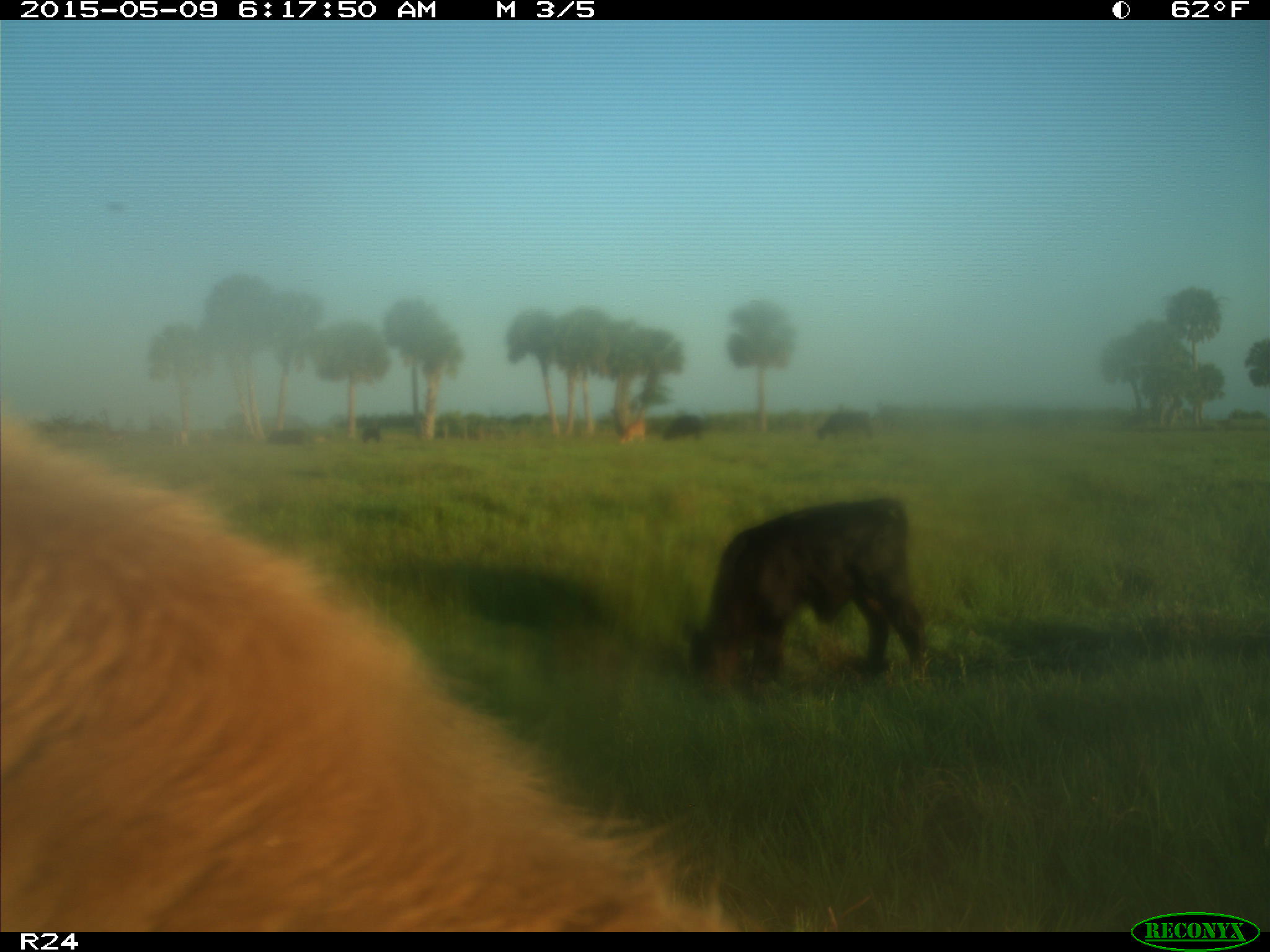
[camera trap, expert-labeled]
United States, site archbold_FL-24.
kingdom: Animalia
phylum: Chordata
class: Mammalia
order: Artiodactyla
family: Bovidae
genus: Bos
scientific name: Bos taurus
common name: domestic cow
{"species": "Bos taurus (domestic cow)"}